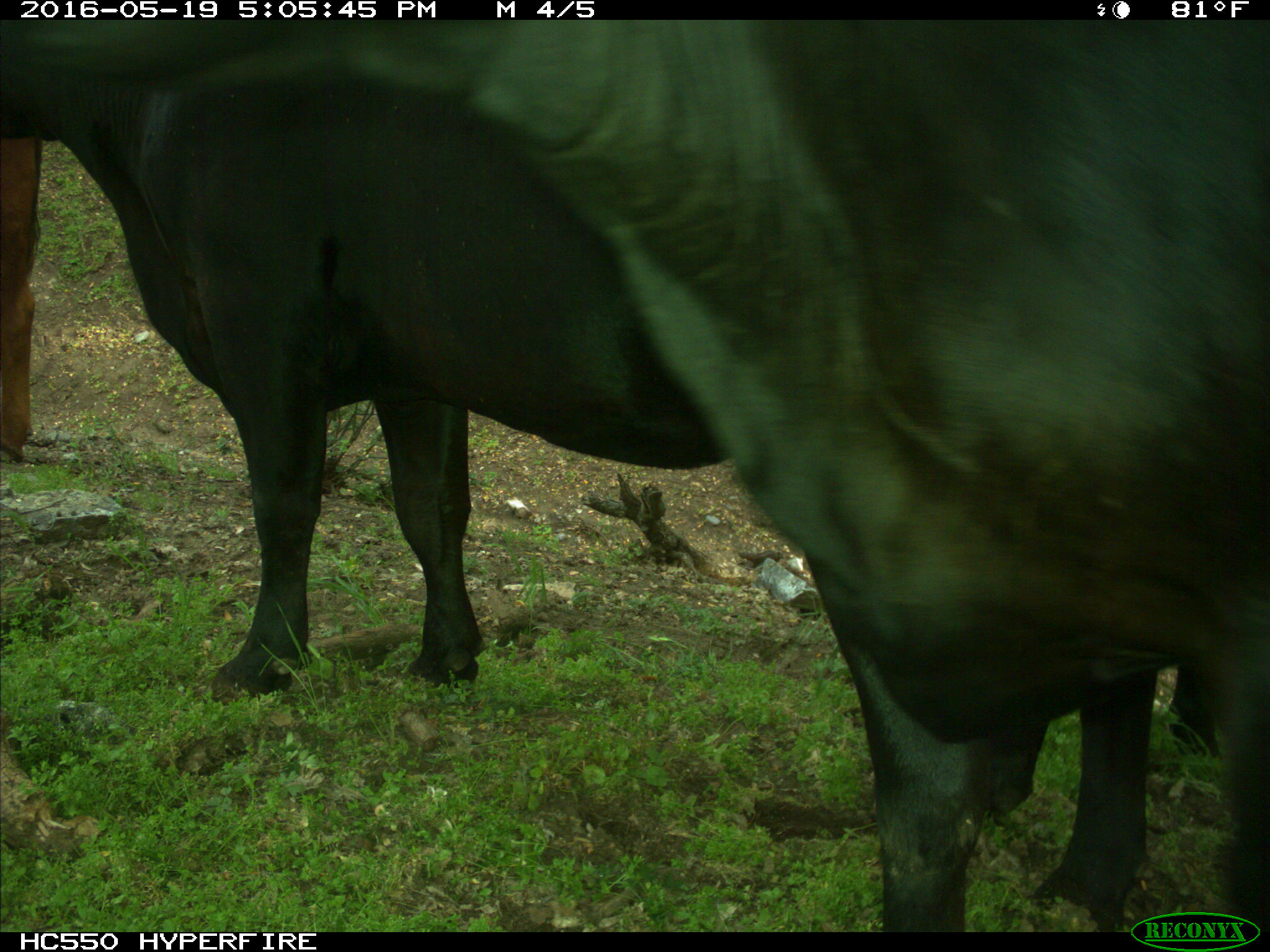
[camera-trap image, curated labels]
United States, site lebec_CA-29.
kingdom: Animalia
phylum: Chordata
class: Mammalia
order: Artiodactyla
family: Bovidae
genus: Bos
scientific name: Bos taurus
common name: domestic cow